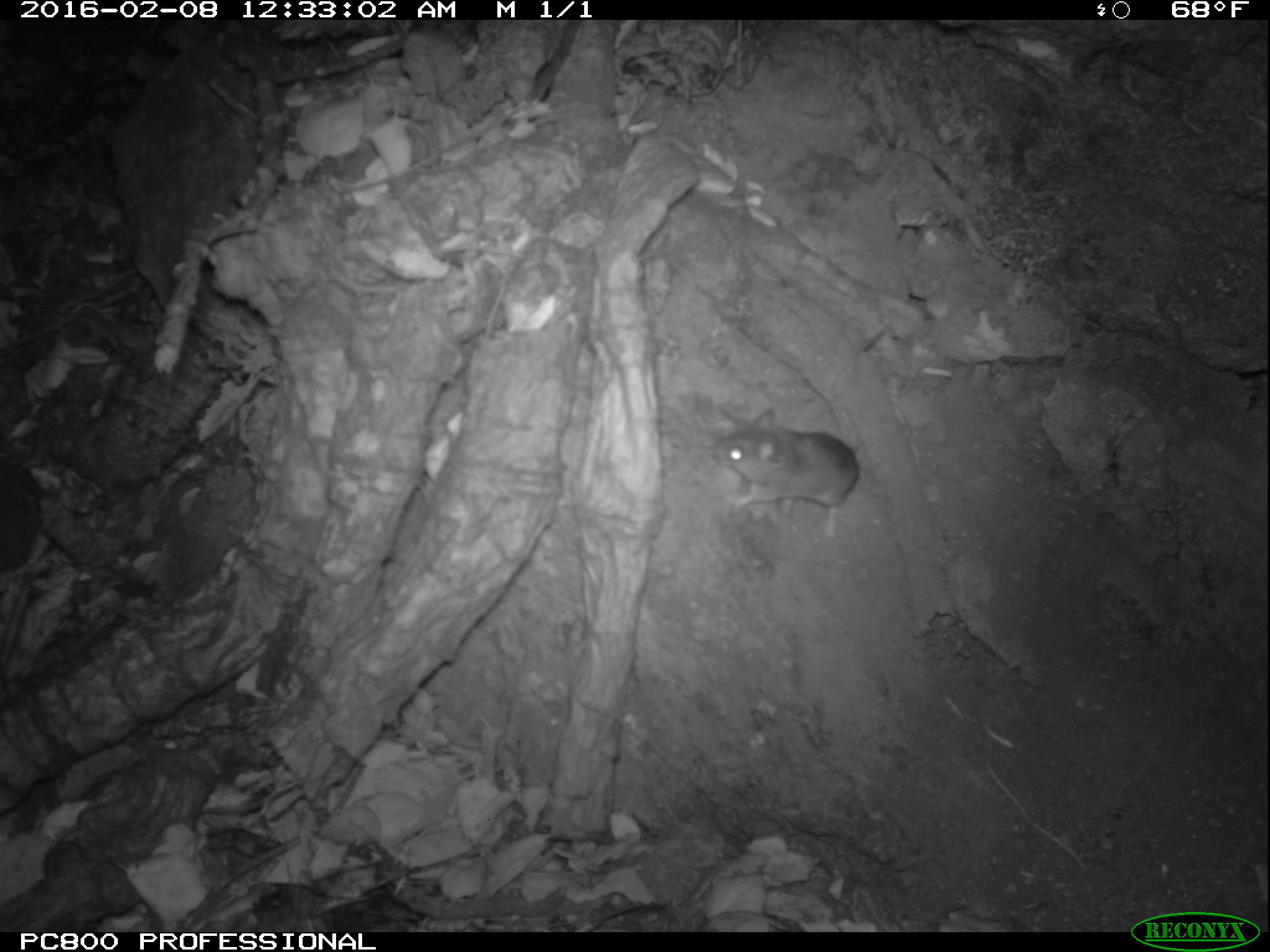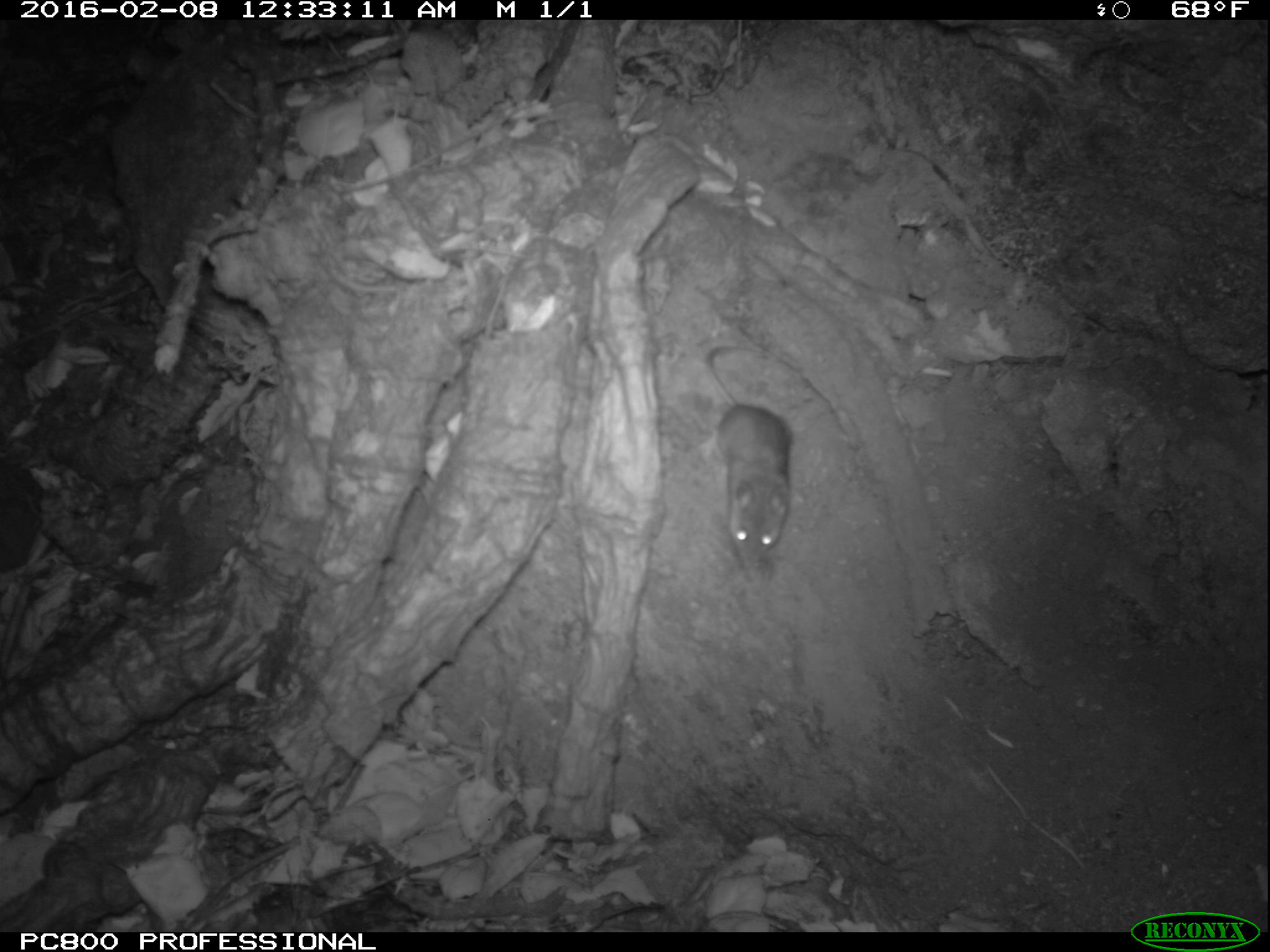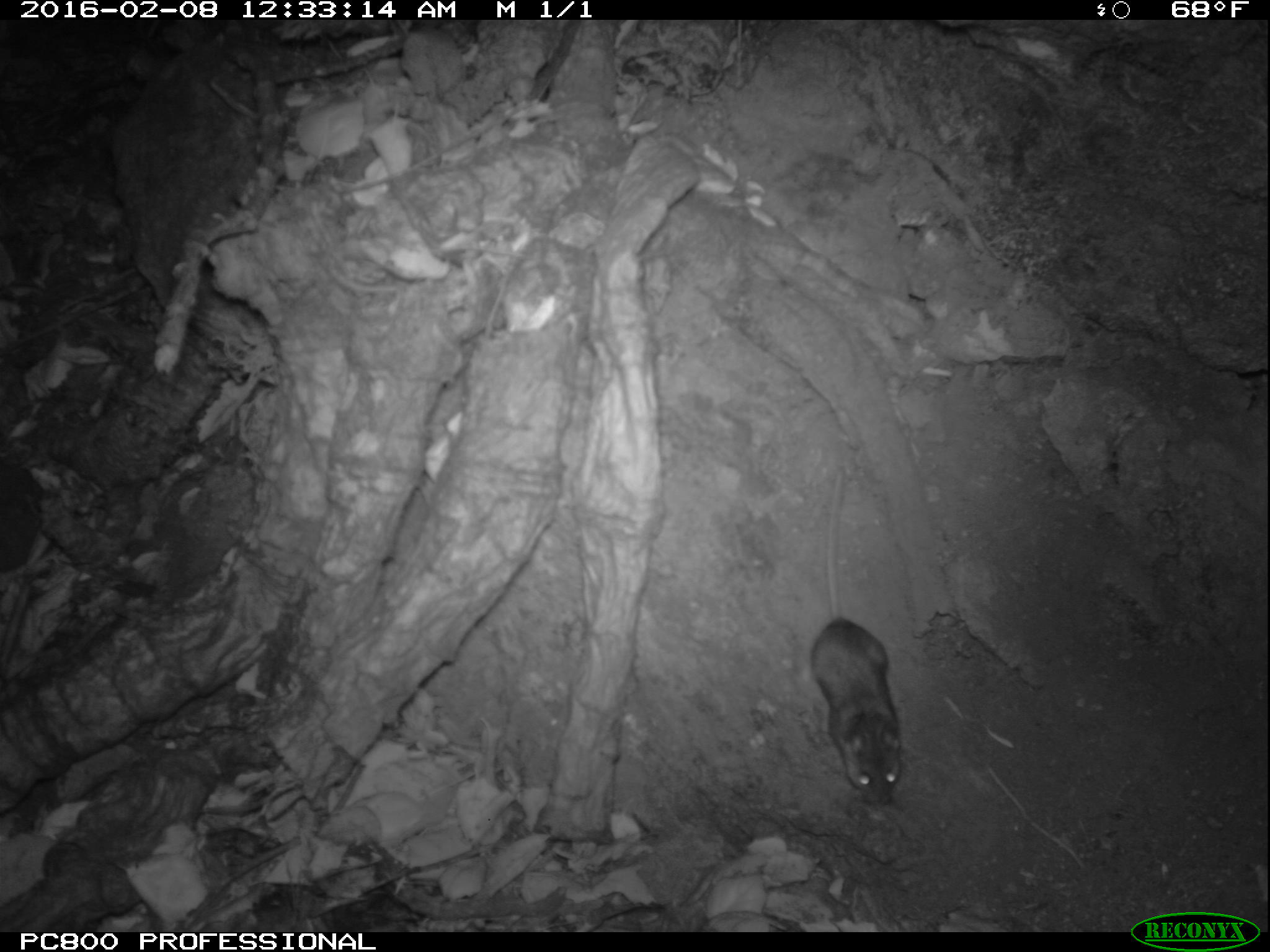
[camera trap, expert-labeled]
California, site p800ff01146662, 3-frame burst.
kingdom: Animalia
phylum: Chordata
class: Mammalia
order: Rodentia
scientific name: Rodentia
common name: rodent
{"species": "rodent (Rodentia)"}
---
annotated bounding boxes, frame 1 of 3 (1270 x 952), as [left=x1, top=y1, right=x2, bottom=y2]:
rodent: [left=709, top=408, right=863, bottom=539]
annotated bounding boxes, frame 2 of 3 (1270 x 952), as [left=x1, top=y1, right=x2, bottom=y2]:
rodent: [left=695, top=343, right=797, bottom=570]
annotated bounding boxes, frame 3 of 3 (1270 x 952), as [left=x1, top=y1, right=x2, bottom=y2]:
rodent: [left=810, top=464, right=901, bottom=804]